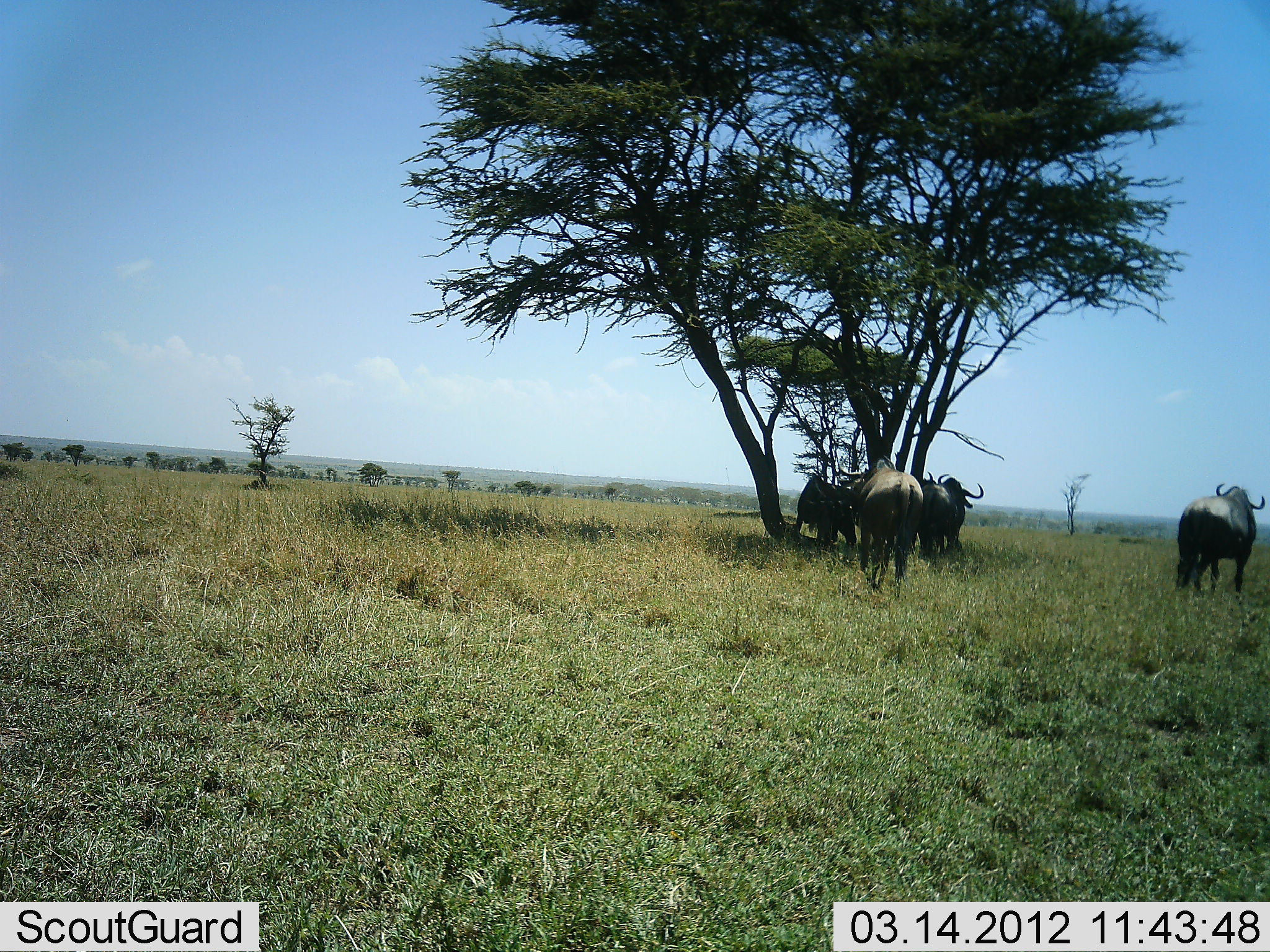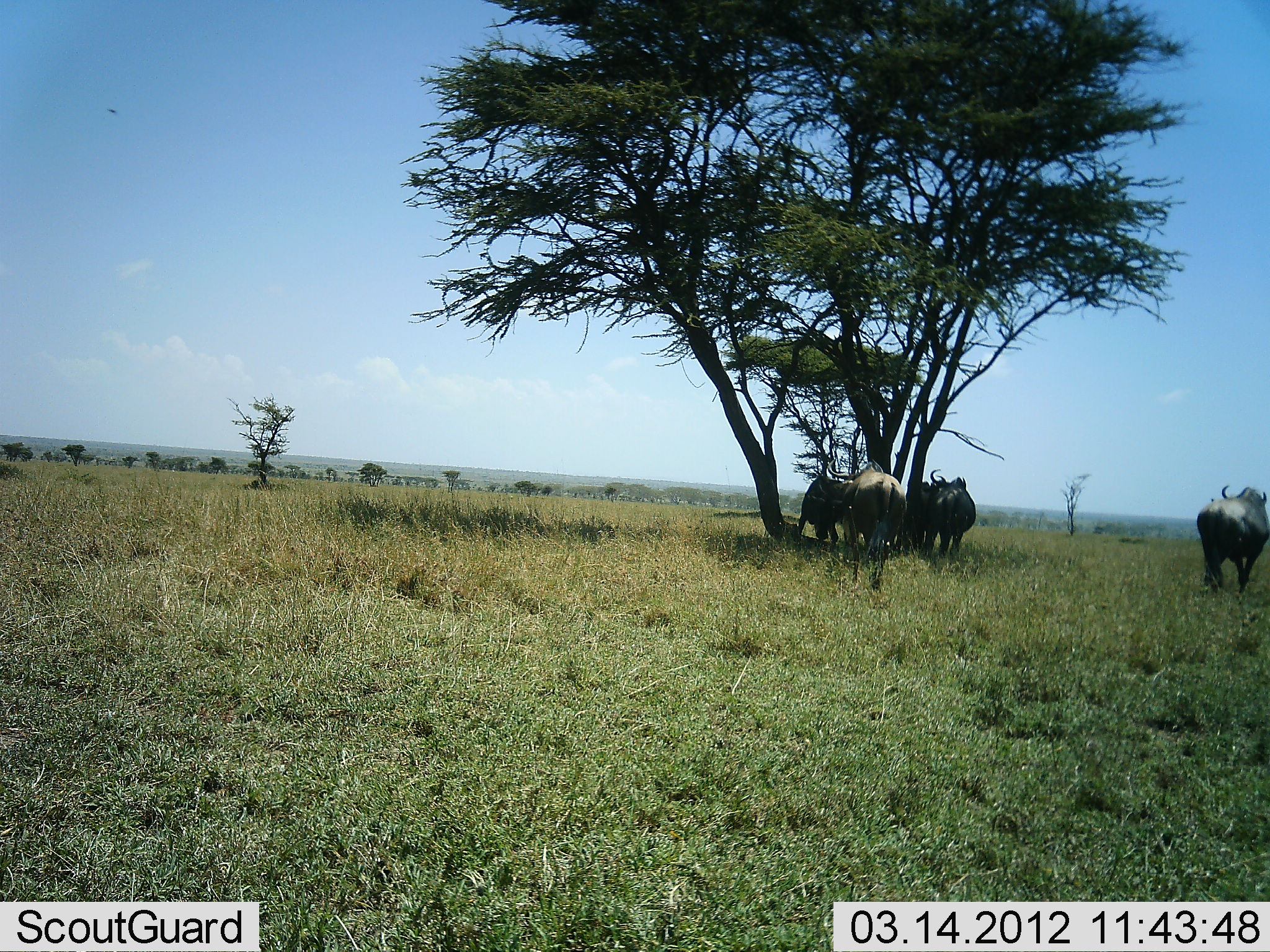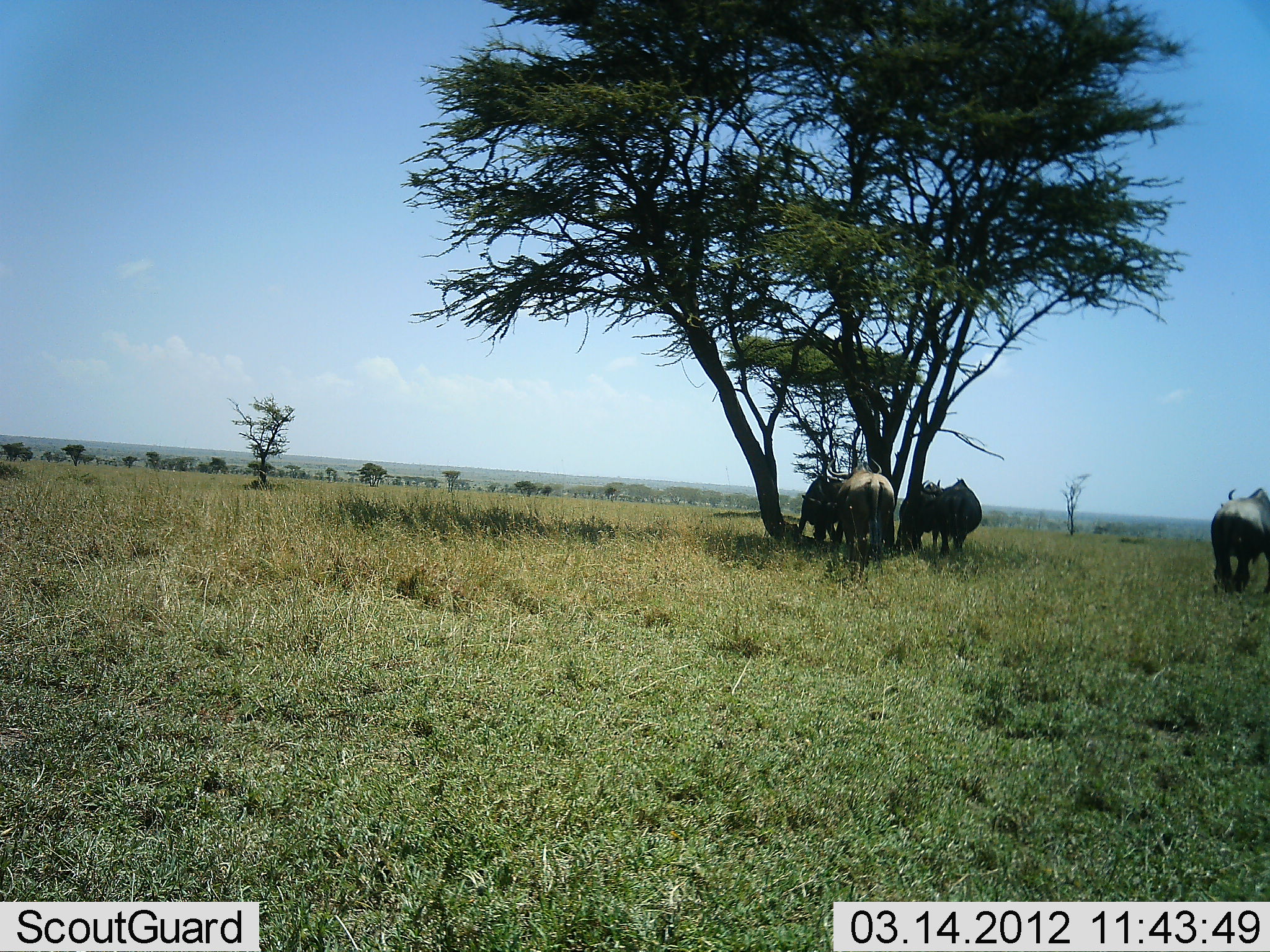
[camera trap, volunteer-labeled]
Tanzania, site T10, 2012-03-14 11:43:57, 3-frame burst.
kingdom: Animalia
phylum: Chordata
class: Mammalia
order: Artiodactyla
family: Bovidae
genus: Connochaetes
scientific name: Connochaetes taurinus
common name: blue wildebeest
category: wildebeest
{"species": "wildebeest (blue wildebeest) (Connochaetes taurinus)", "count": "5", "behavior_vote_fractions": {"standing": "69%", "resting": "12%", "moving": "69%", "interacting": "0%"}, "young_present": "0%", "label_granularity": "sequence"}